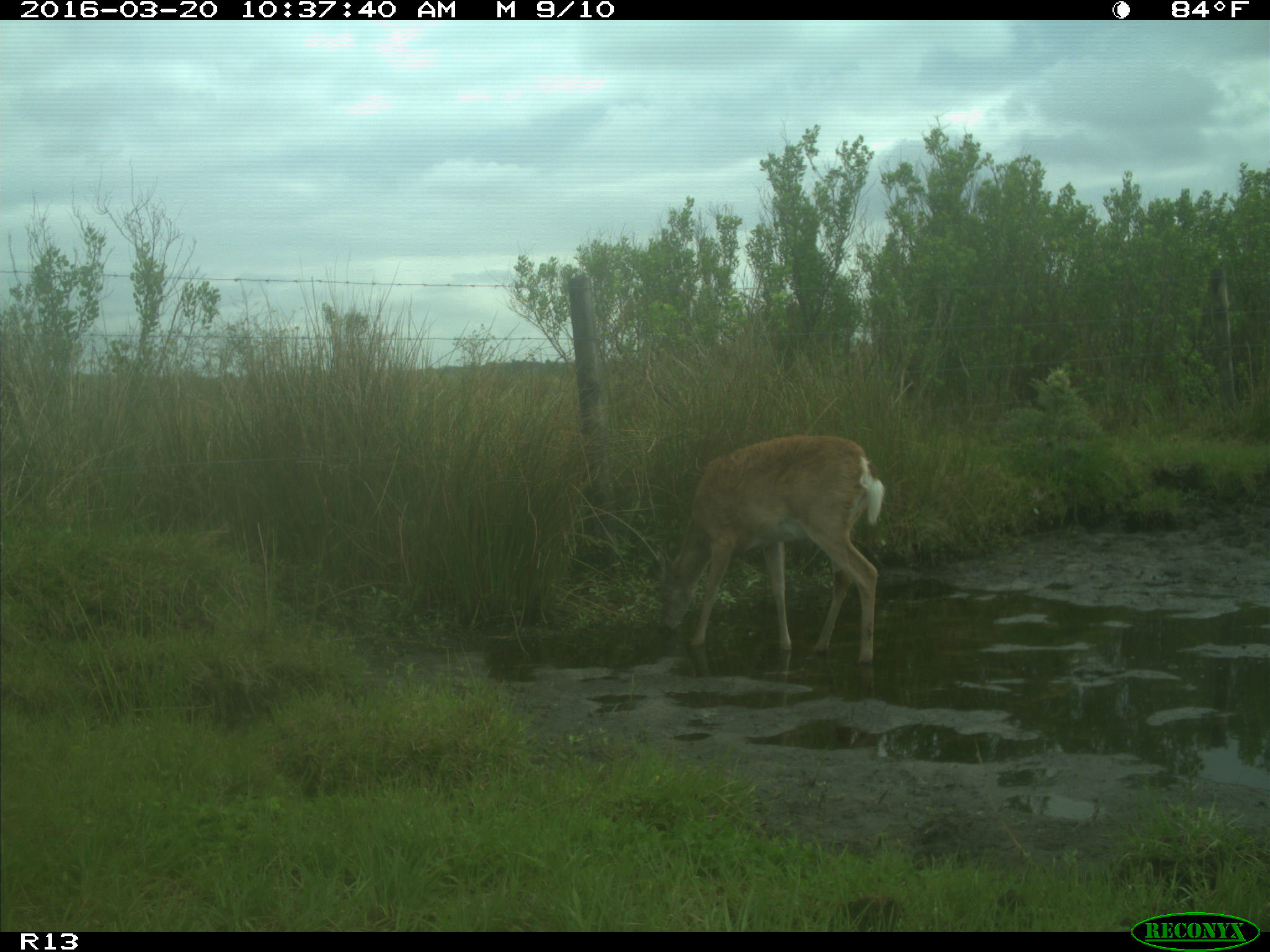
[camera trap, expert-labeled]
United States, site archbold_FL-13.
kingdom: Animalia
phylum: Chordata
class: Mammalia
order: Artiodactyla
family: Cervidae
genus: Odocoileus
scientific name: Odocoileus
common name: deer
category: unidentified deer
Unidentified deer (deer) (Odocoileus).